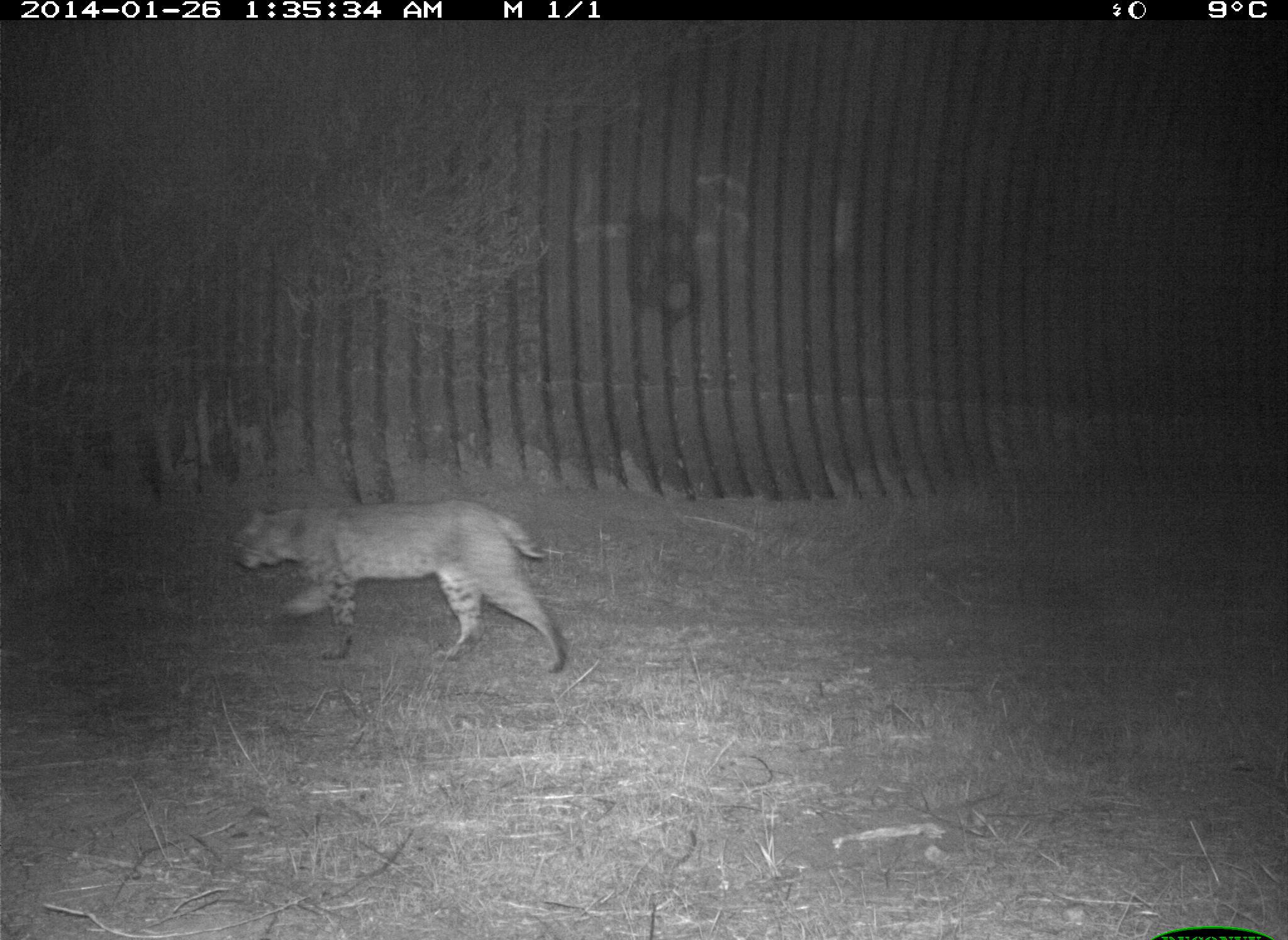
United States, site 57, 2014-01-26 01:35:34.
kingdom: Animalia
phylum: Chordata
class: Mammalia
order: Carnivora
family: Felidae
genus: Lynx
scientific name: Lynx rufus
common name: bobcat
Bobcat (Lynx rufus).